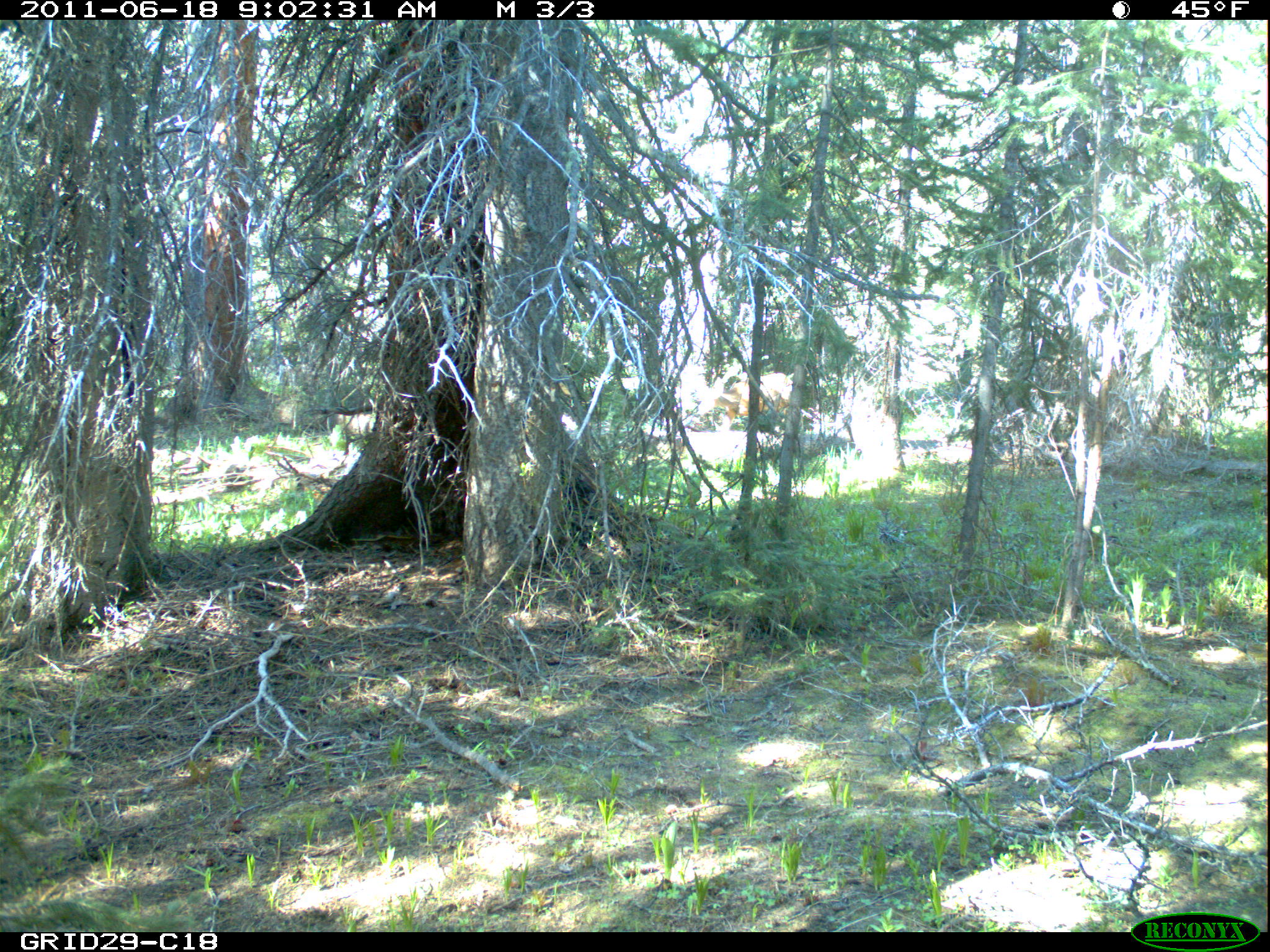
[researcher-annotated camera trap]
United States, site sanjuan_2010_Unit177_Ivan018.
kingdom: Animalia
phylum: Chordata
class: Mammalia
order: Artiodactyla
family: Cervidae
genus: Odocoileus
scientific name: Odocoileus hemionus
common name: mule deer